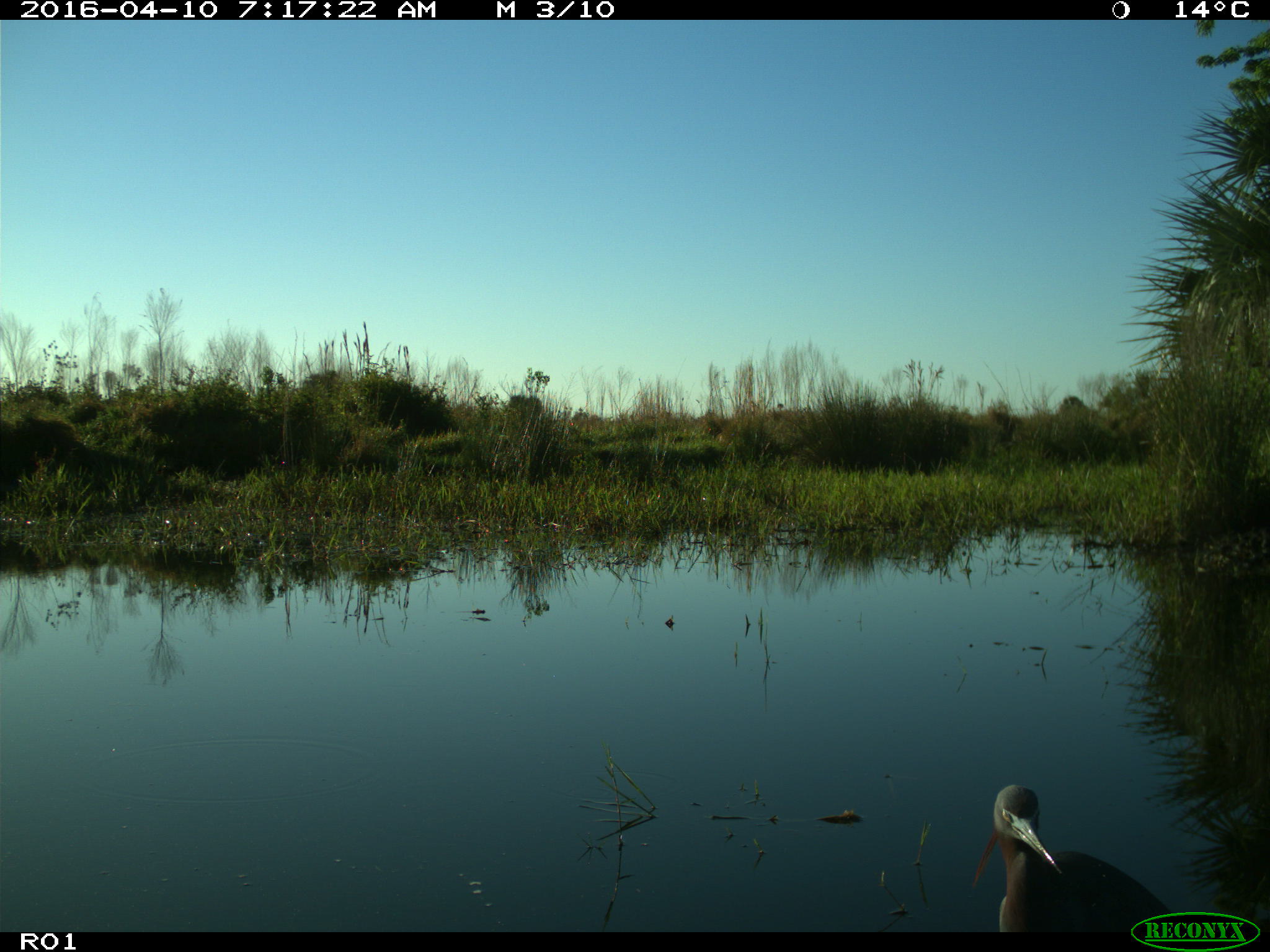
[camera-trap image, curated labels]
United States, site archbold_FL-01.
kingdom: Animalia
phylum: Chordata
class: Aves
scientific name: Aves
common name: birds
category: unidentified bird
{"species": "unidentified bird (birds) (Aves)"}